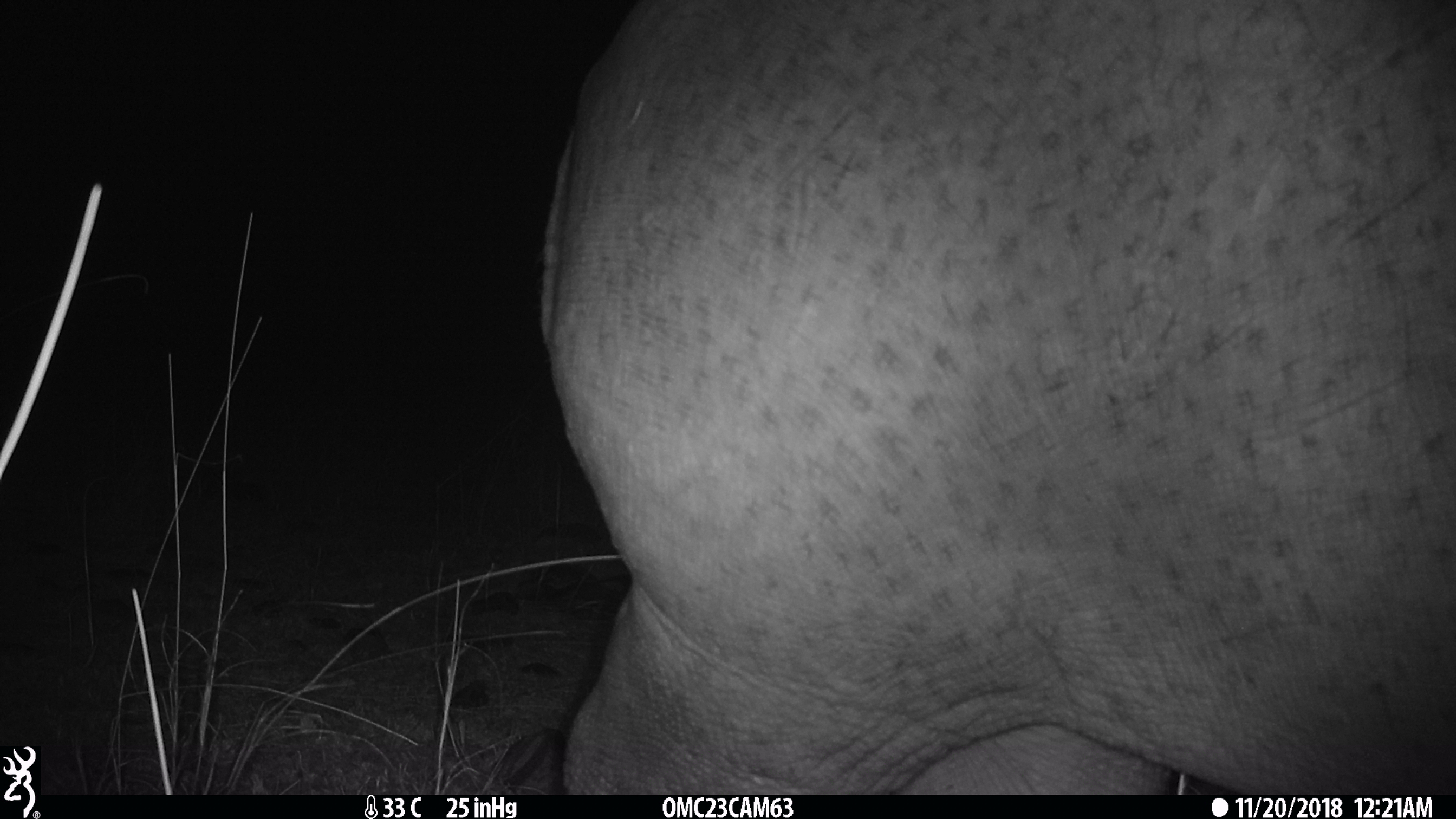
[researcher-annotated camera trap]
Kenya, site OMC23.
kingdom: Animalia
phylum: Chordata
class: Mammalia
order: Artiodactyla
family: Hippopotamidae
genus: Hippopotamus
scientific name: Hippopotamus amphibius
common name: hippopotamus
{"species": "hippopotamus (Hippopotamus amphibius)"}